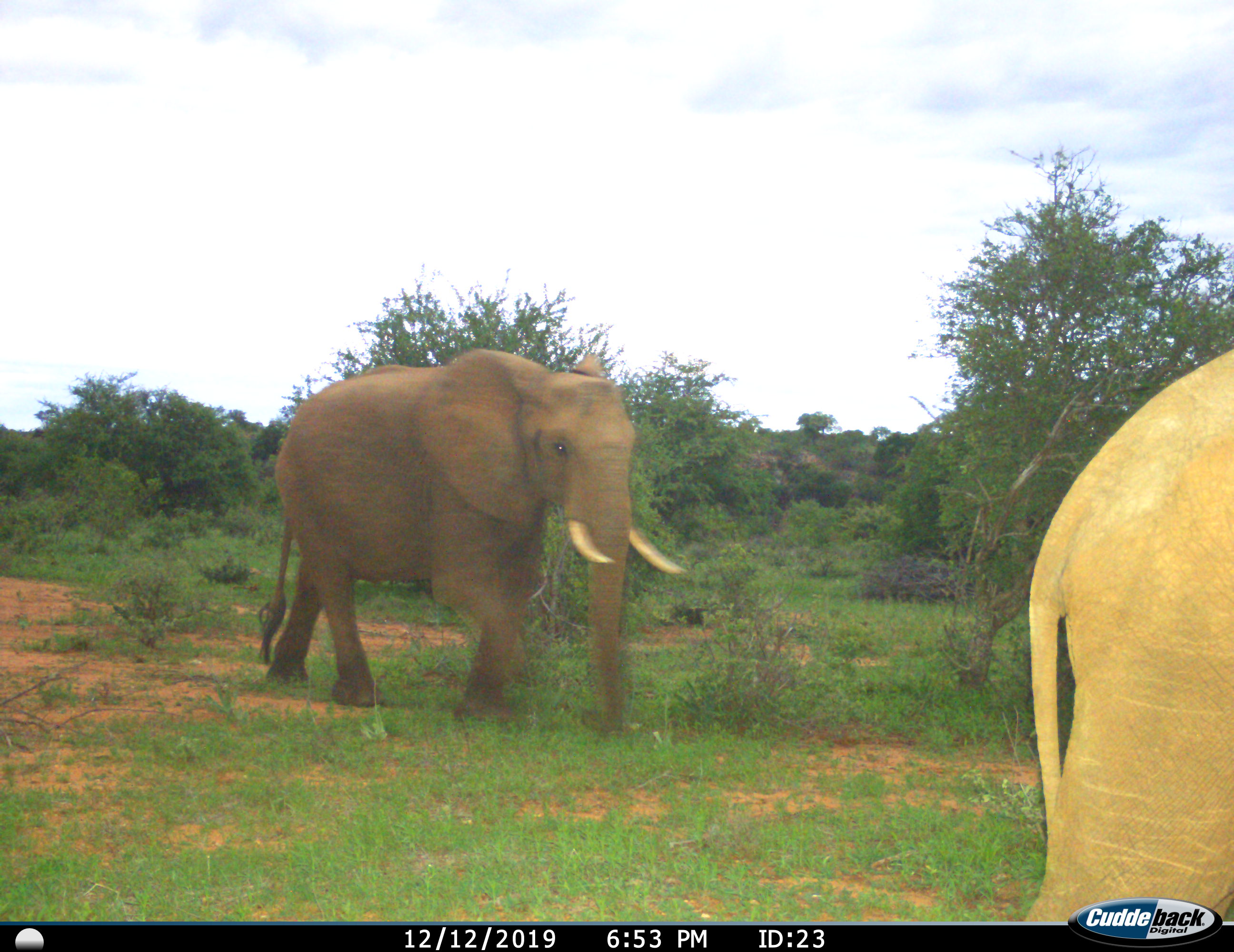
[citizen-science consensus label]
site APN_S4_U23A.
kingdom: Animalia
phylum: Chordata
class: Mammalia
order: Proboscidea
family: Elephantidae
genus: Loxodonta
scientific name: Loxodonta africana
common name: african bush elephant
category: elephant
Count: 2.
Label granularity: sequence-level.